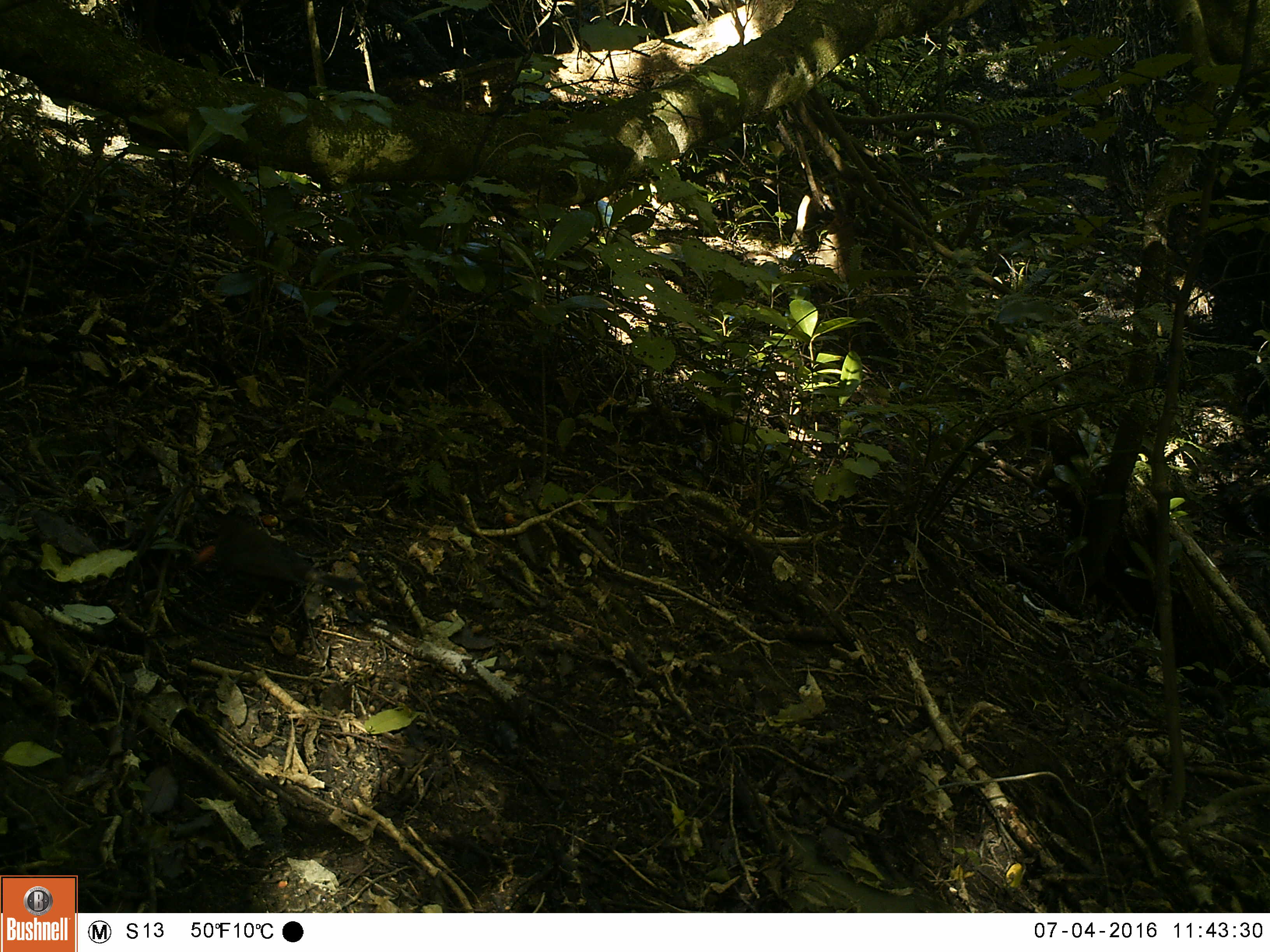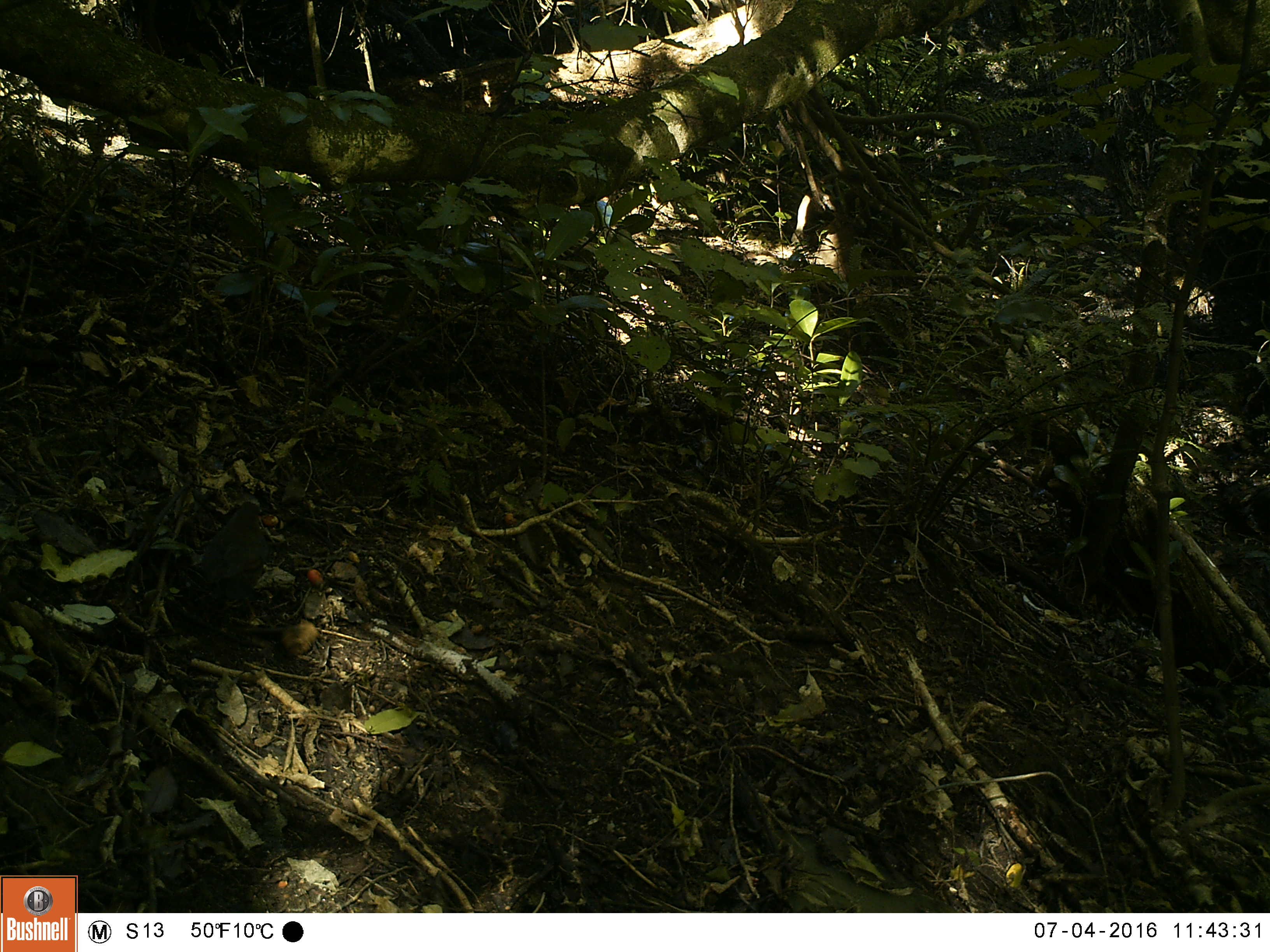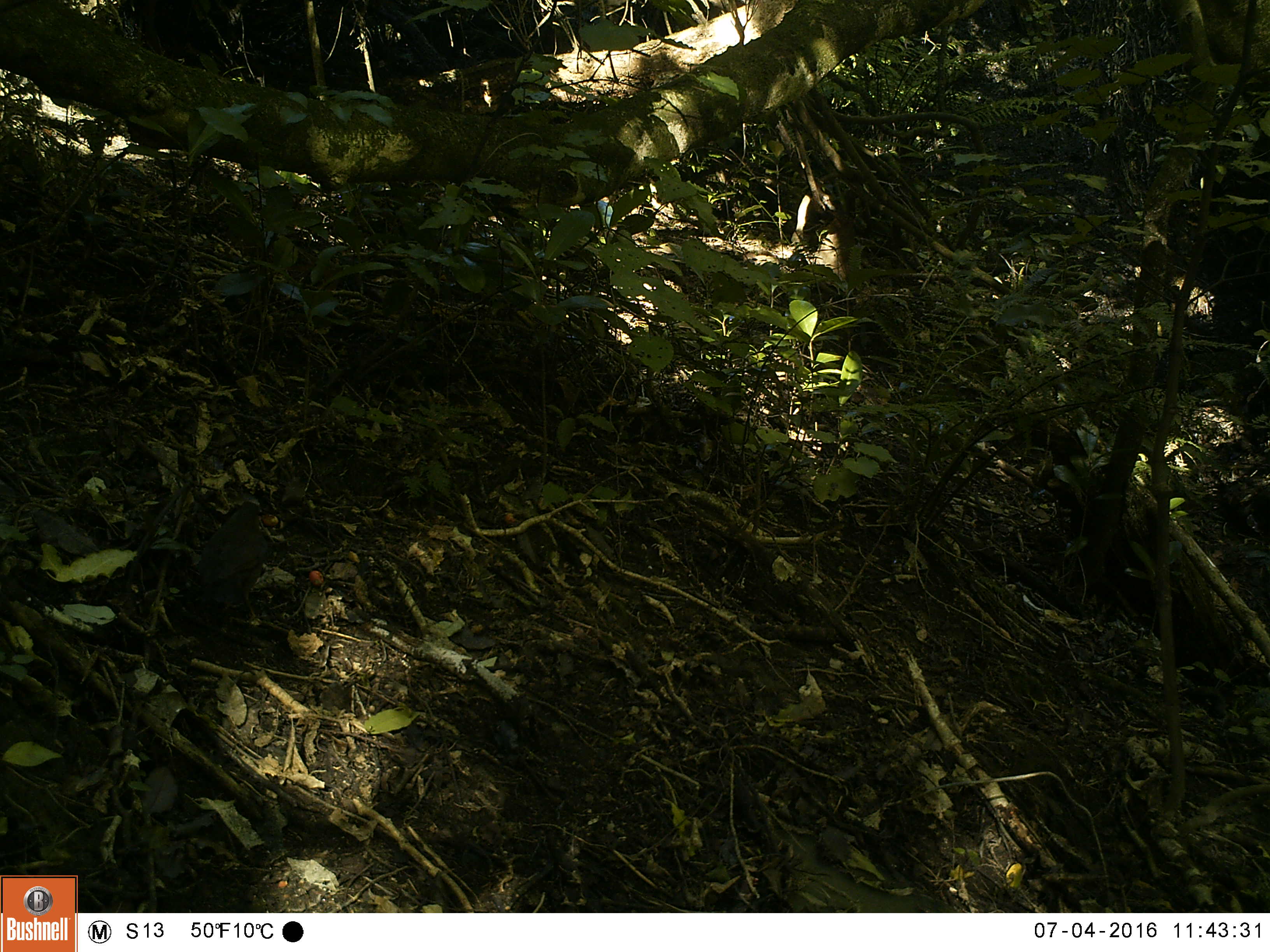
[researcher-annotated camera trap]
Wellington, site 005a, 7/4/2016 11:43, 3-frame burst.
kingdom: Animalia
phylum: Chordata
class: Aves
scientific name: Aves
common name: bird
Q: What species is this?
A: Bird (Aves).